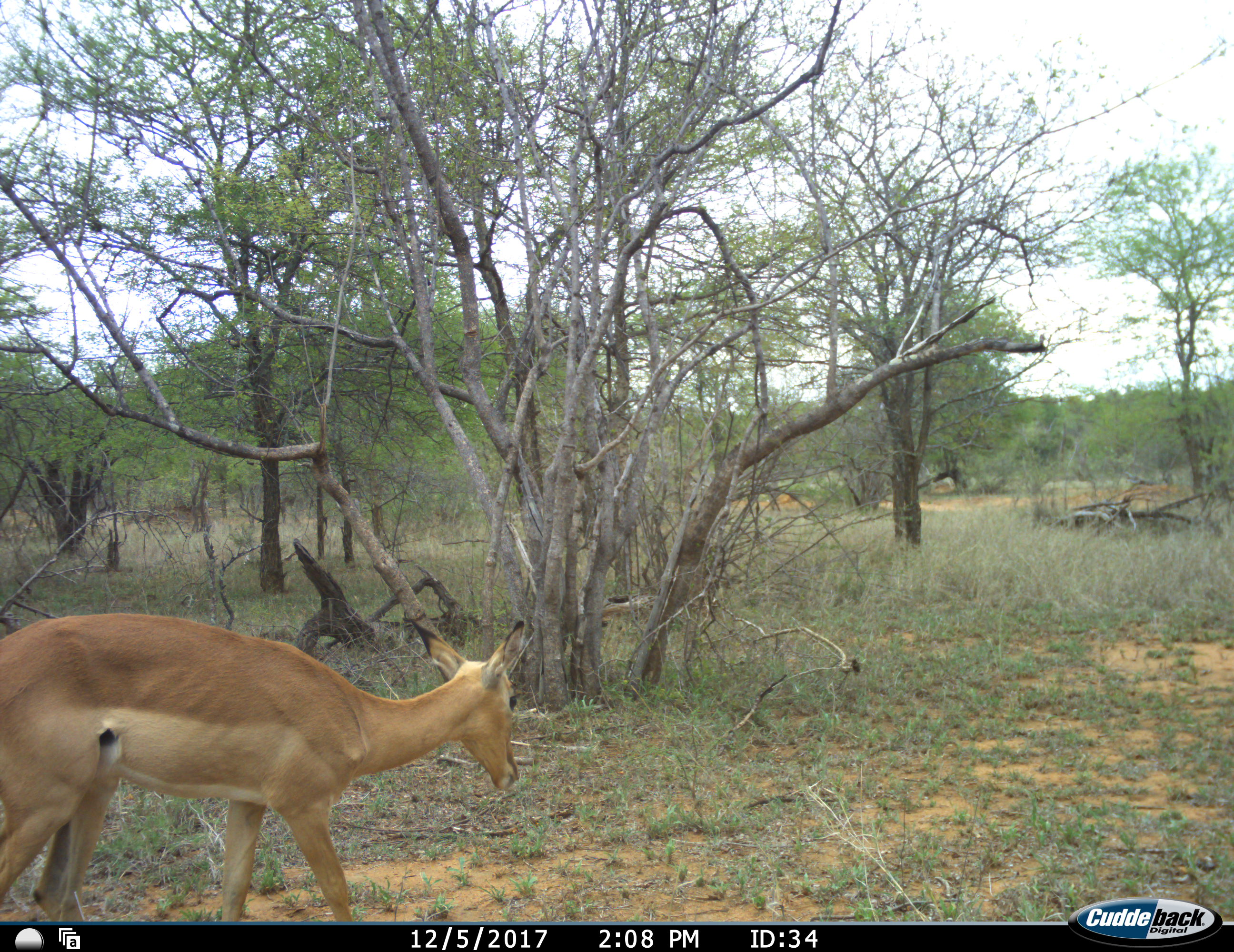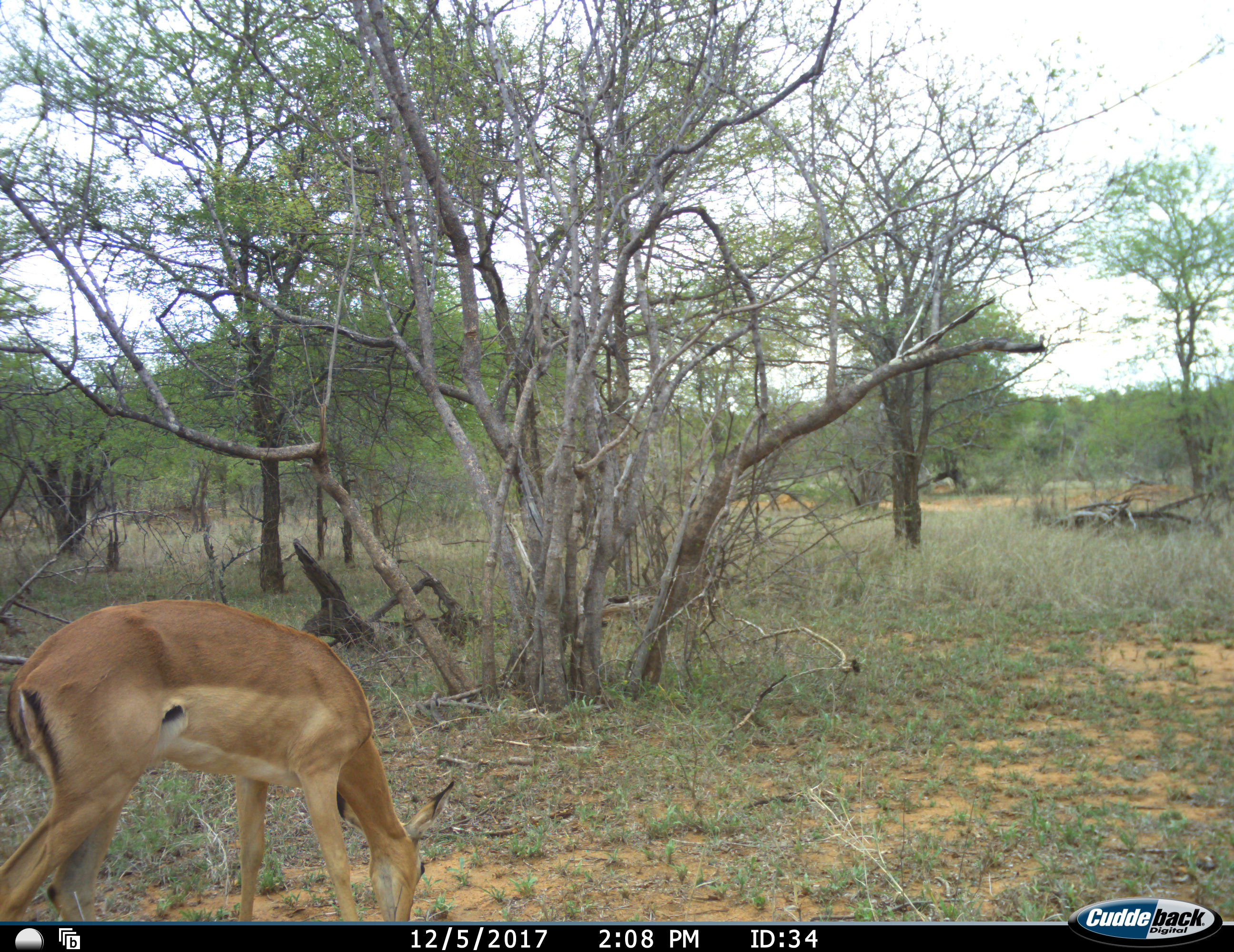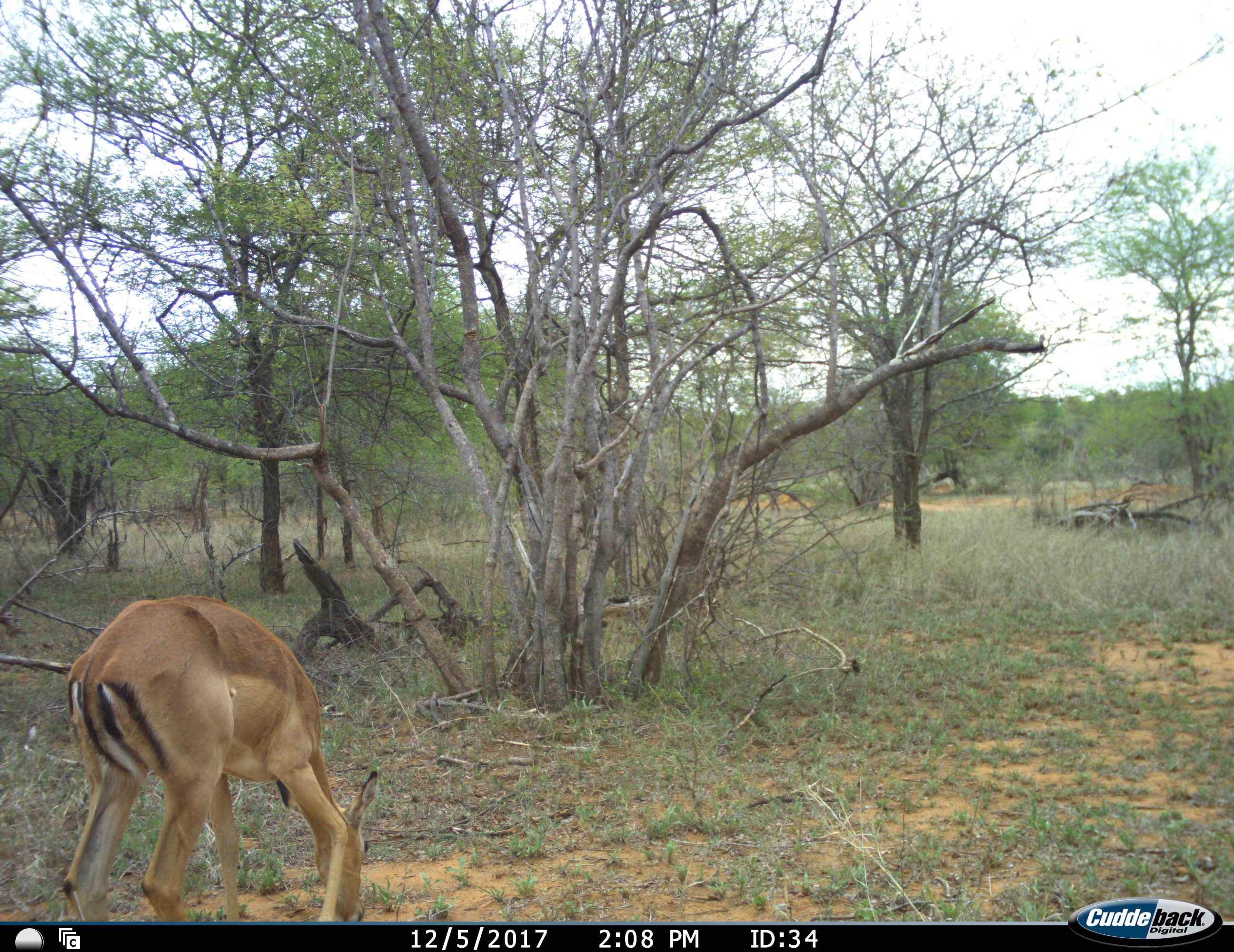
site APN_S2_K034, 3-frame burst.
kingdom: Animalia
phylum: Chordata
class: Mammalia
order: Artiodactyla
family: Bovidae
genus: Aepyceros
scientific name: Aepyceros melampus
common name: impala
Impala (Aepyceros melampus), count 1. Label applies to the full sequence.